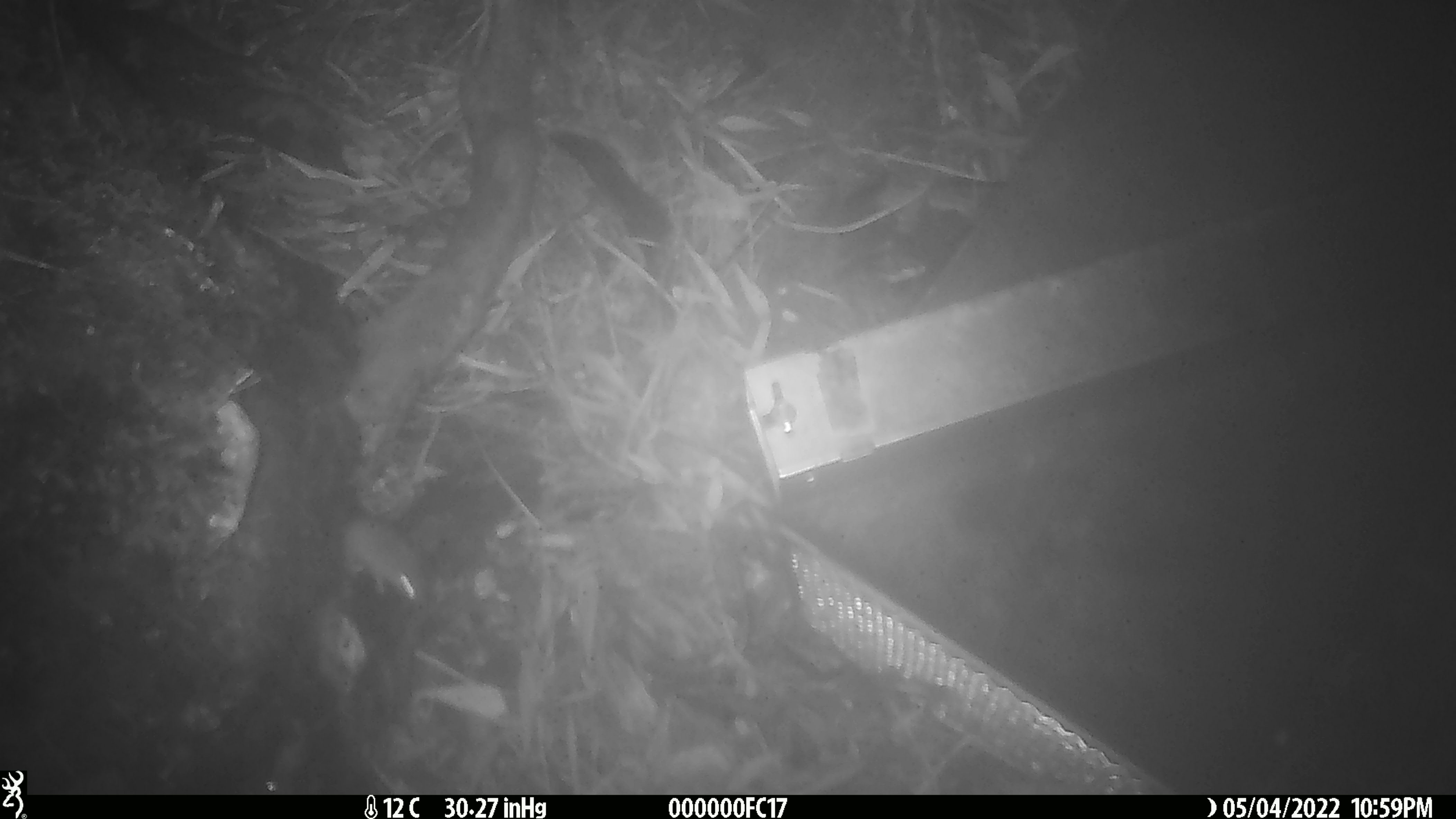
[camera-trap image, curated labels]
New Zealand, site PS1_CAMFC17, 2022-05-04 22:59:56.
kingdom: Animalia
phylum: Chordata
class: Mammalia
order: Rodentia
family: Muridae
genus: Mus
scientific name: Mus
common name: mouse